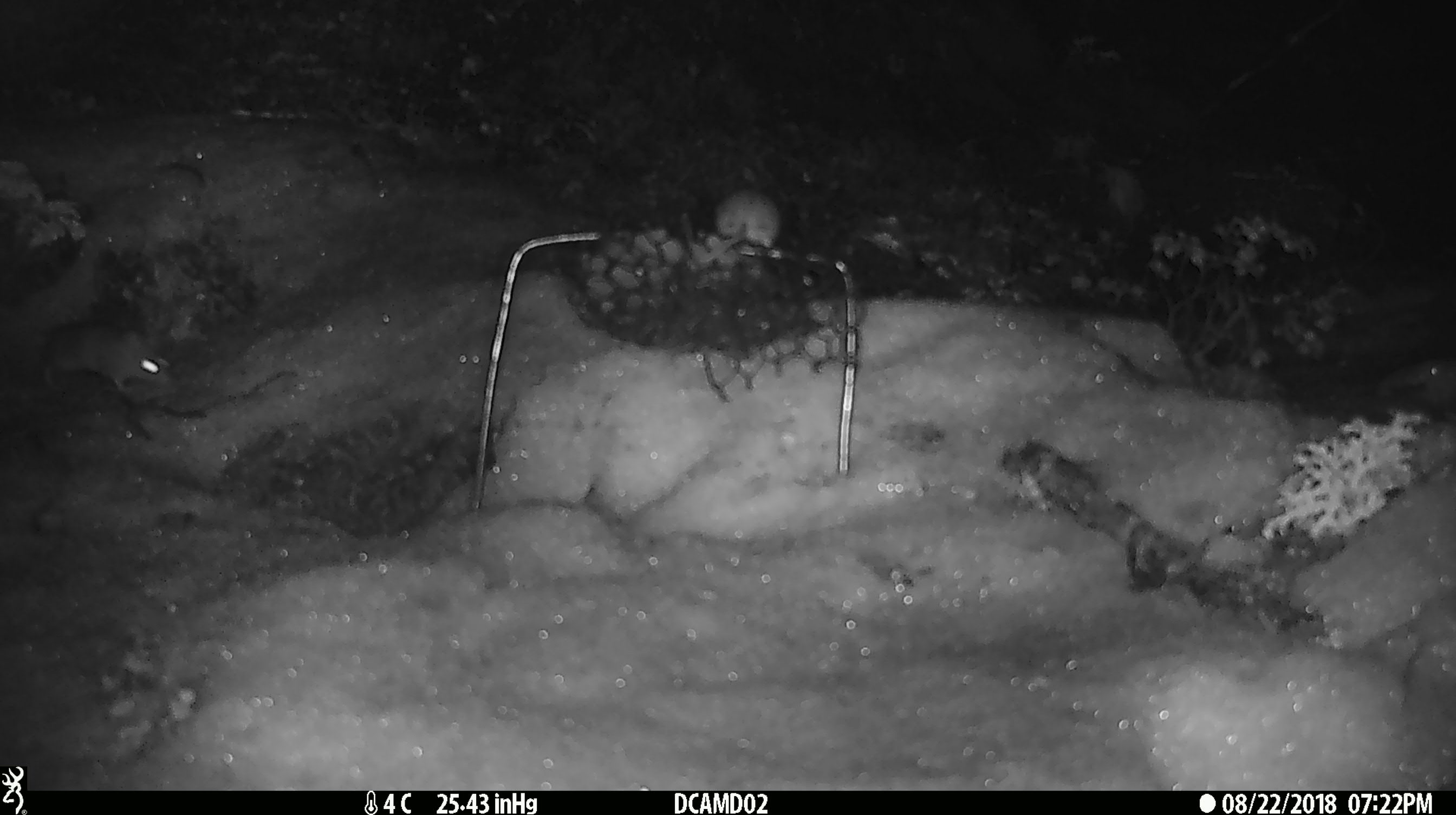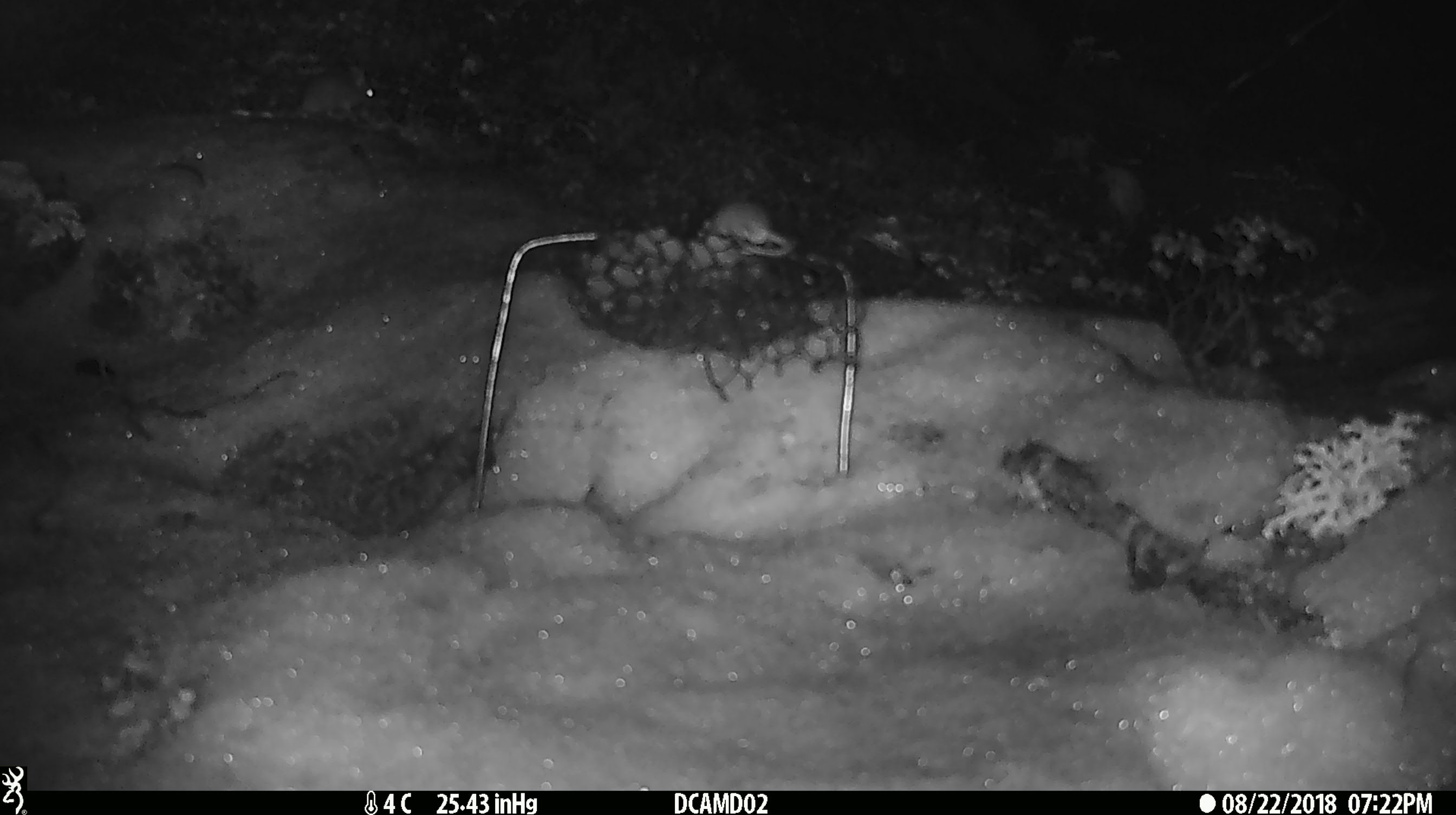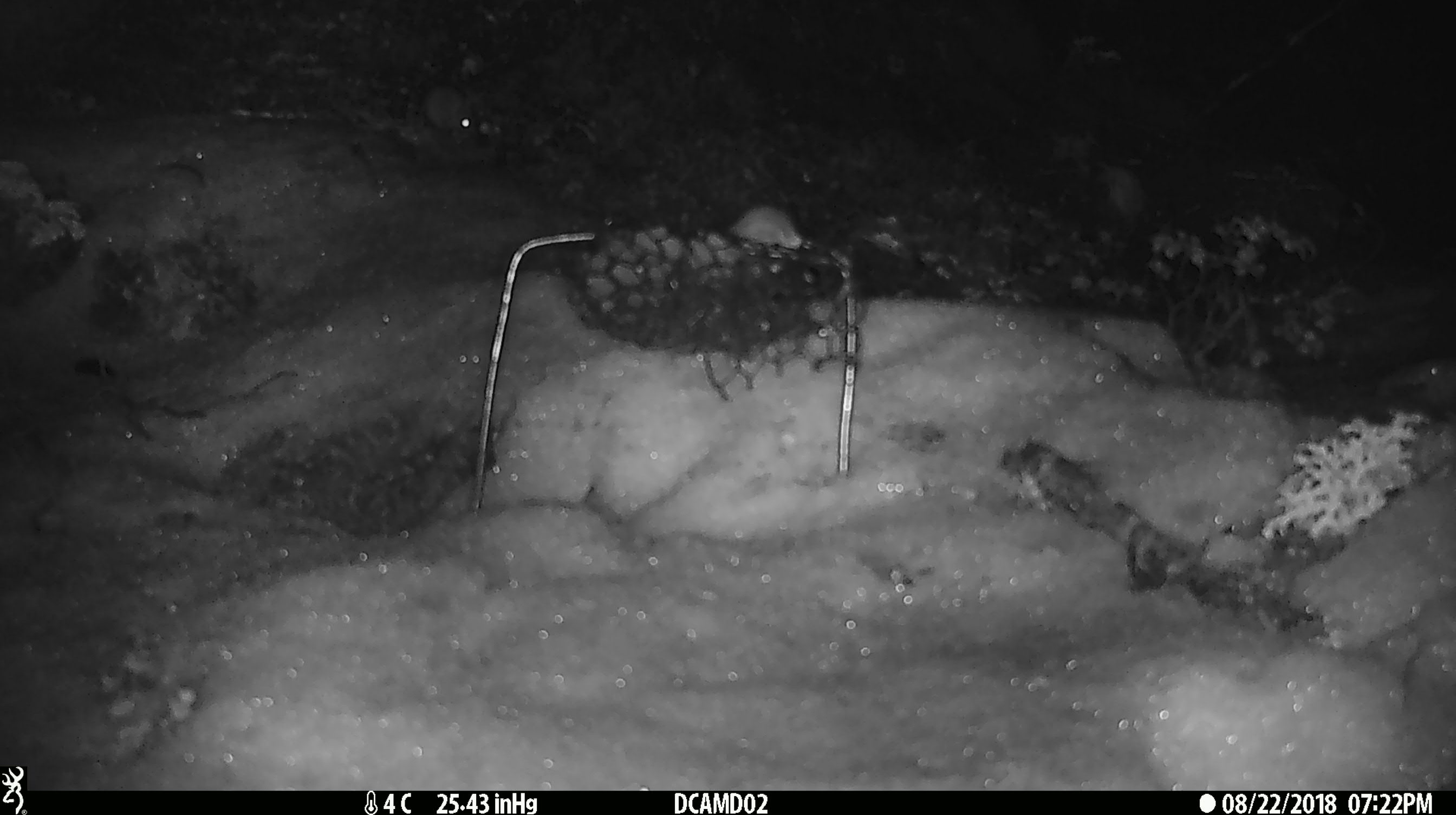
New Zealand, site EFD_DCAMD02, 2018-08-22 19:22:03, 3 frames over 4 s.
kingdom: Animalia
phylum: Chordata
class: Mammalia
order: Rodentia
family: Muridae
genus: Mus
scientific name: Mus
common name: mouse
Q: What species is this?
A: Mouse (Mus).